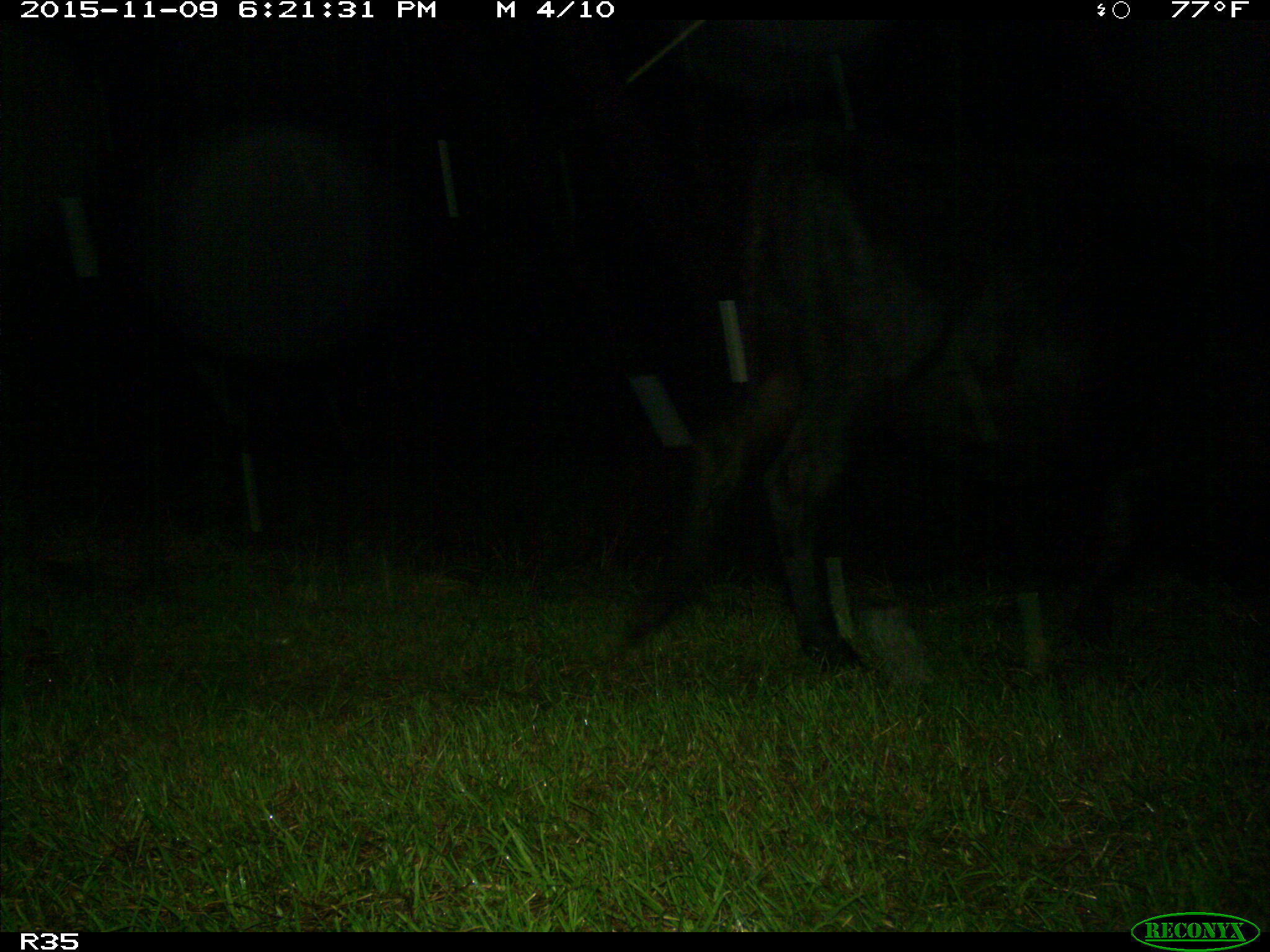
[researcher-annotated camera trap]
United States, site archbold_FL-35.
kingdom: Animalia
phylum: Chordata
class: Mammalia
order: Artiodactyla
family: Bovidae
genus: Bos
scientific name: Bos taurus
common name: domestic cow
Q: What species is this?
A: Bos taurus (domestic cow).